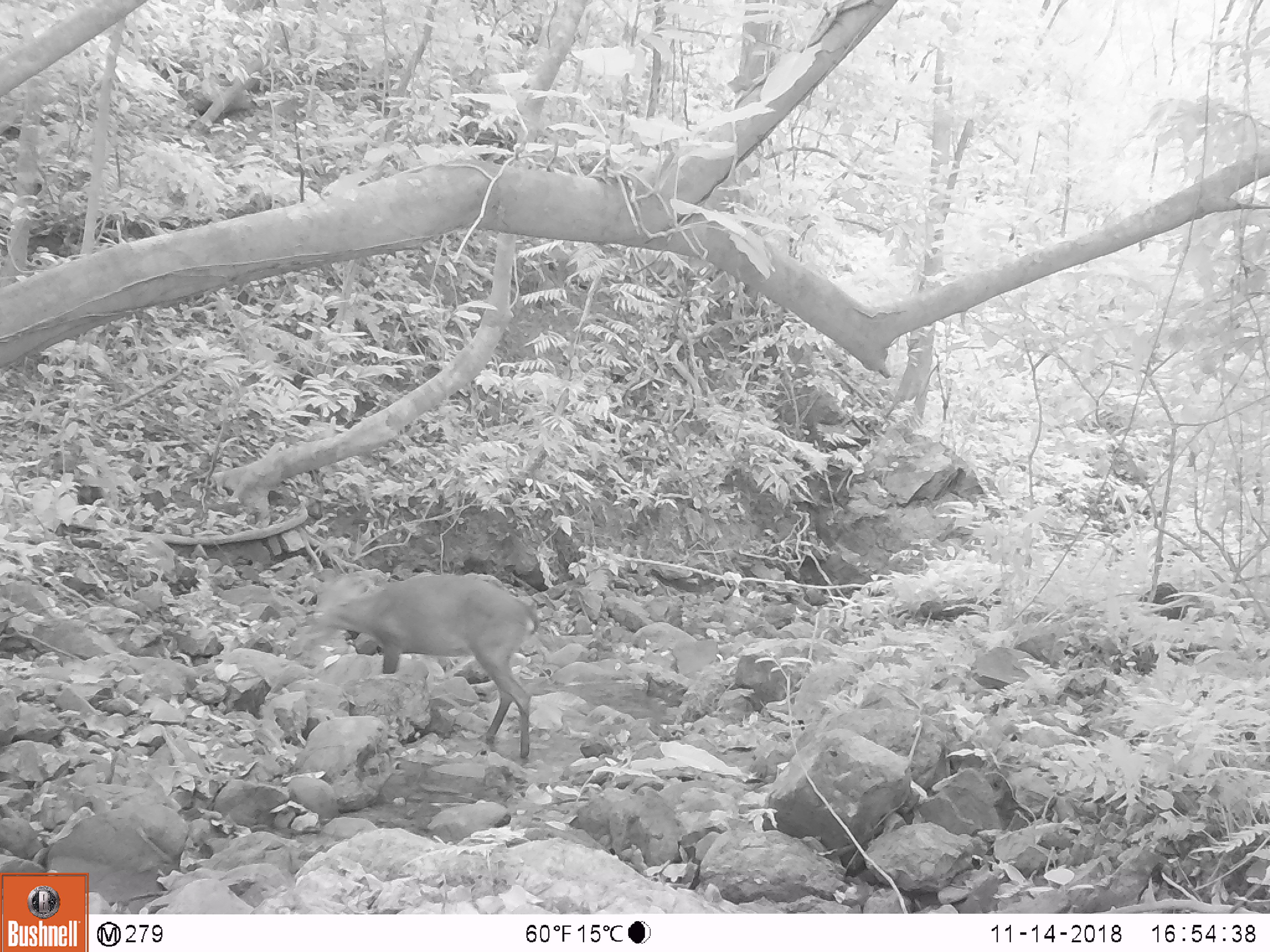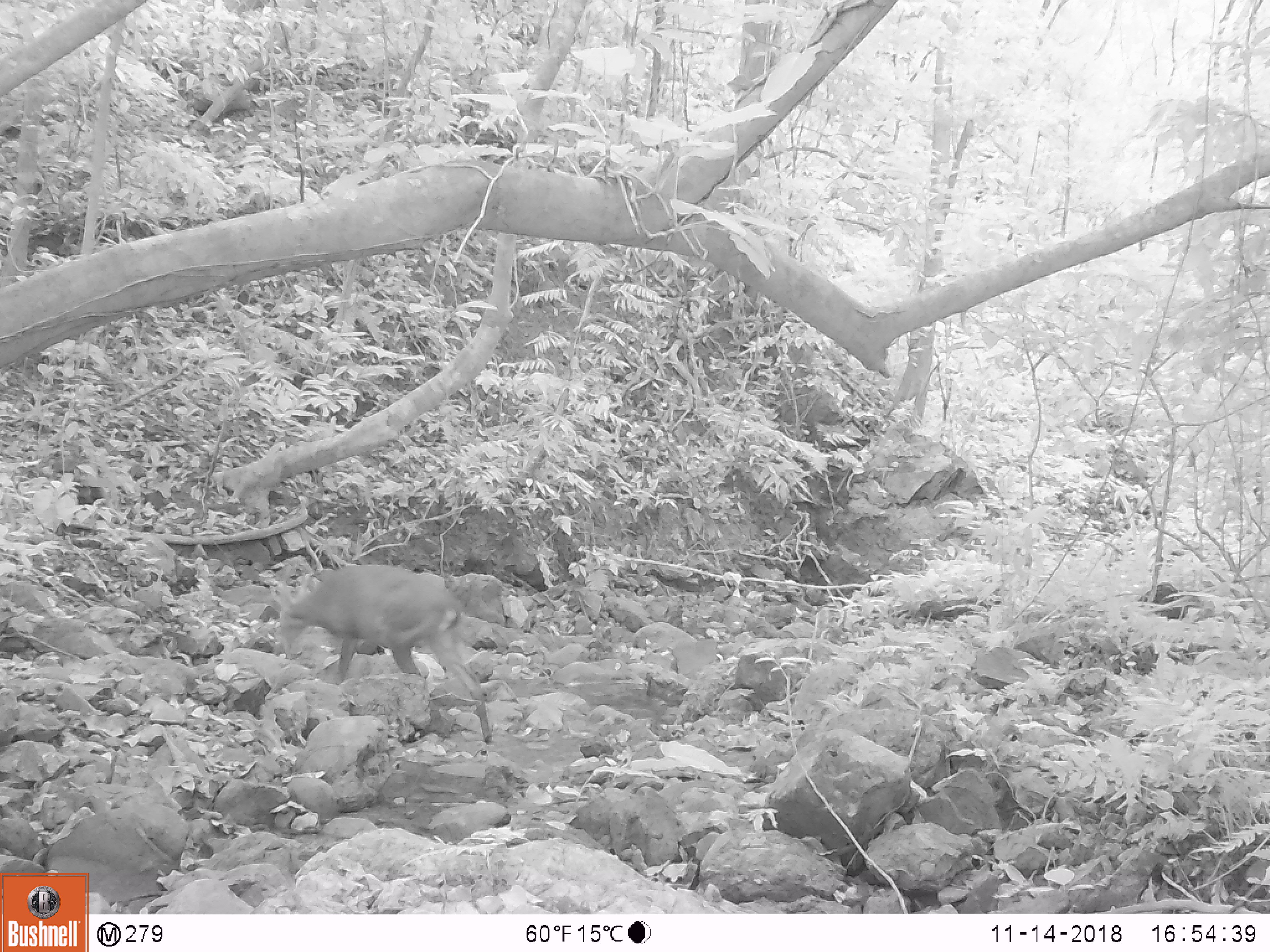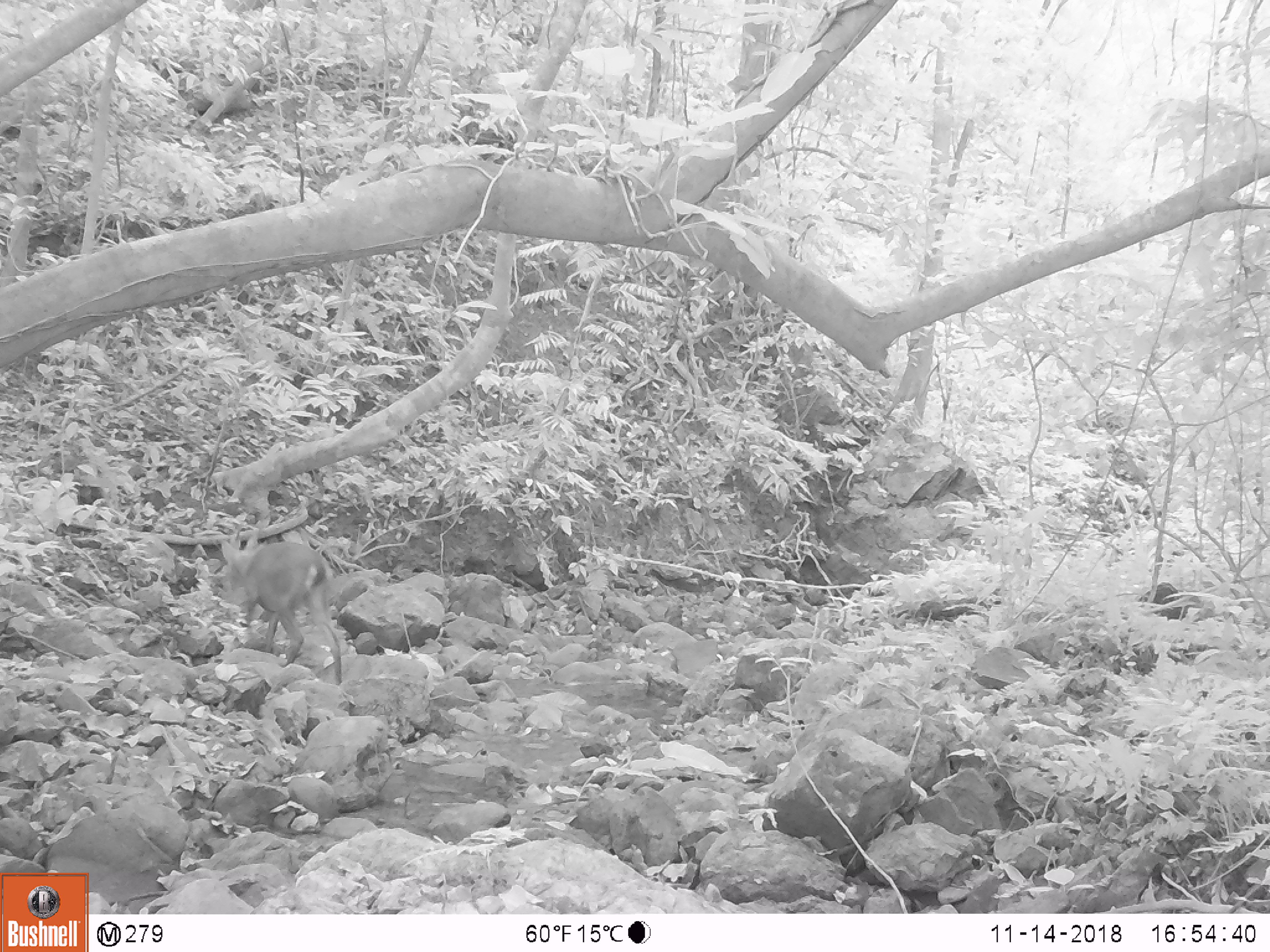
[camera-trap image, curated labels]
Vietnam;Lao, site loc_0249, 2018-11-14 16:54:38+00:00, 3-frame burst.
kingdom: Animalia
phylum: Chordata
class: Mammalia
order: Artiodactyla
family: Cervidae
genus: Muntiacus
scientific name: Muntiacus vuquangensis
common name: large-antlered muntjac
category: large antlered muntjac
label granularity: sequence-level